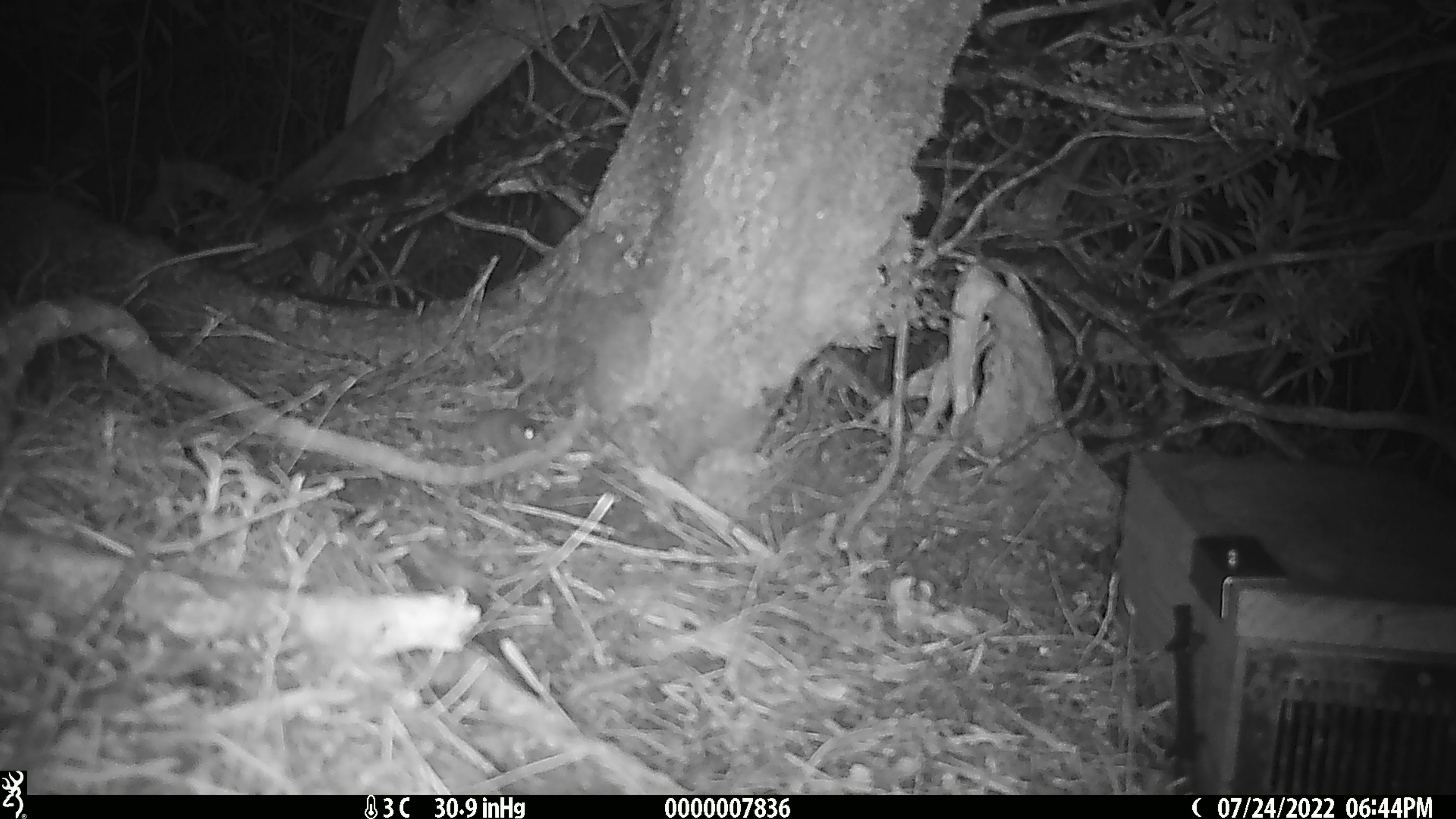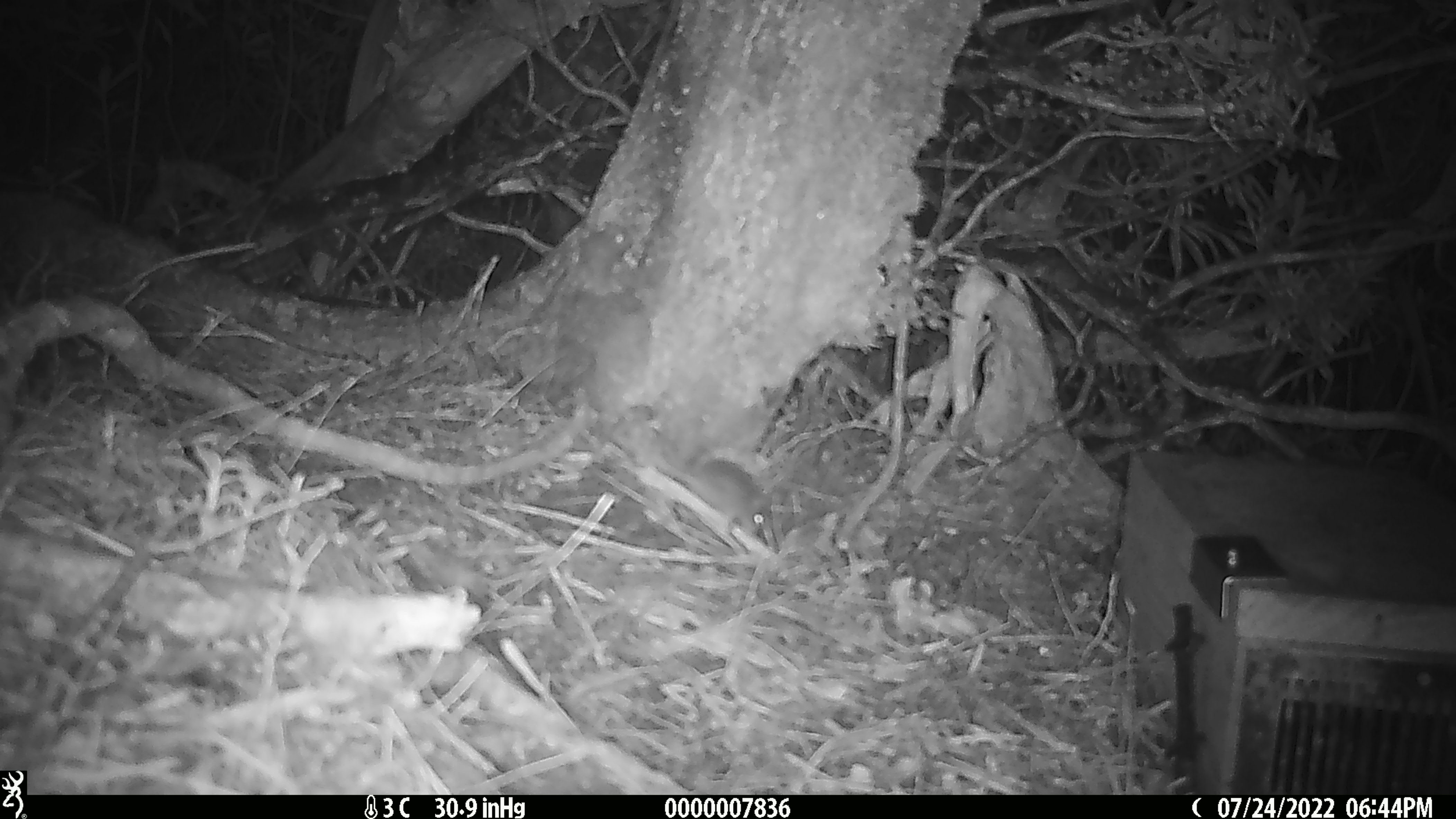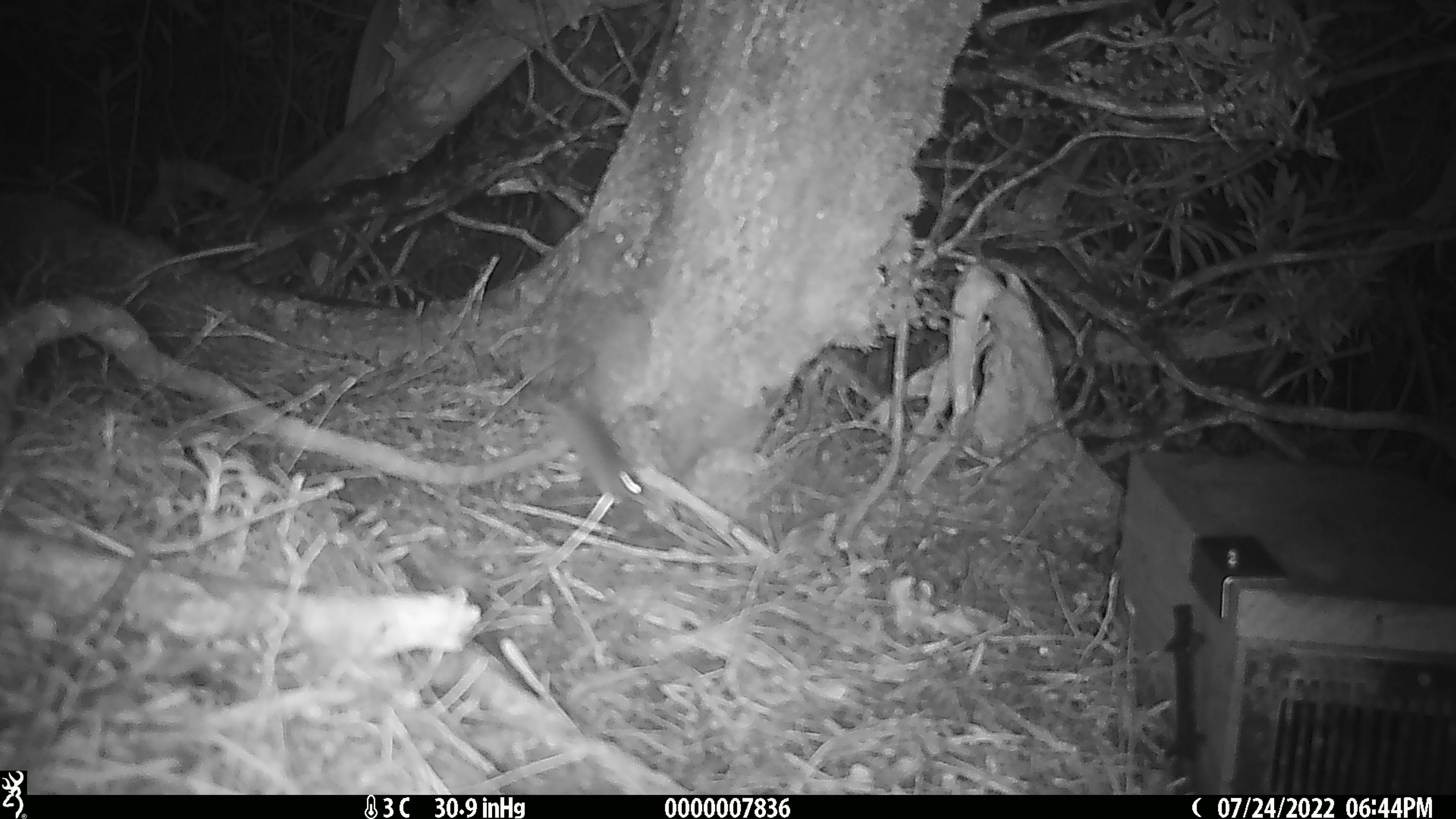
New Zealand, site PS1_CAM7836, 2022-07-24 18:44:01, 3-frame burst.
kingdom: Animalia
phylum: Chordata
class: Mammalia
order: Rodentia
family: Muridae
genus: Mus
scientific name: Mus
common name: mouse